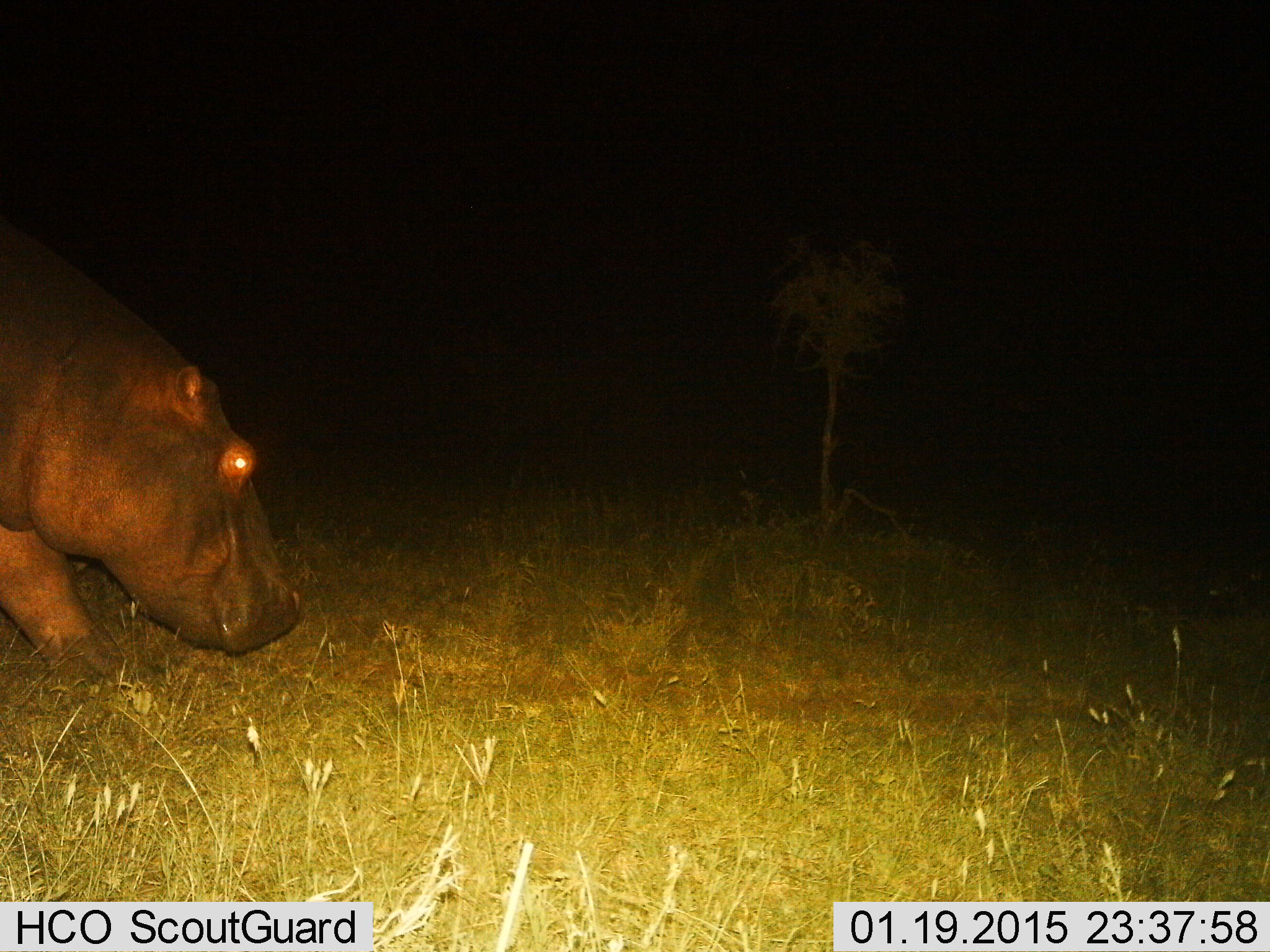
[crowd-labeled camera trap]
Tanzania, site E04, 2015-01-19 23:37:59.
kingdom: Animalia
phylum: Chordata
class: Mammalia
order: Artiodactyla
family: Hippopotamidae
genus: Hippopotamus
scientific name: Hippopotamus amphibius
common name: hippopotamus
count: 1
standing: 20%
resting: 0%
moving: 80%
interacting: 0%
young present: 0%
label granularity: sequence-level